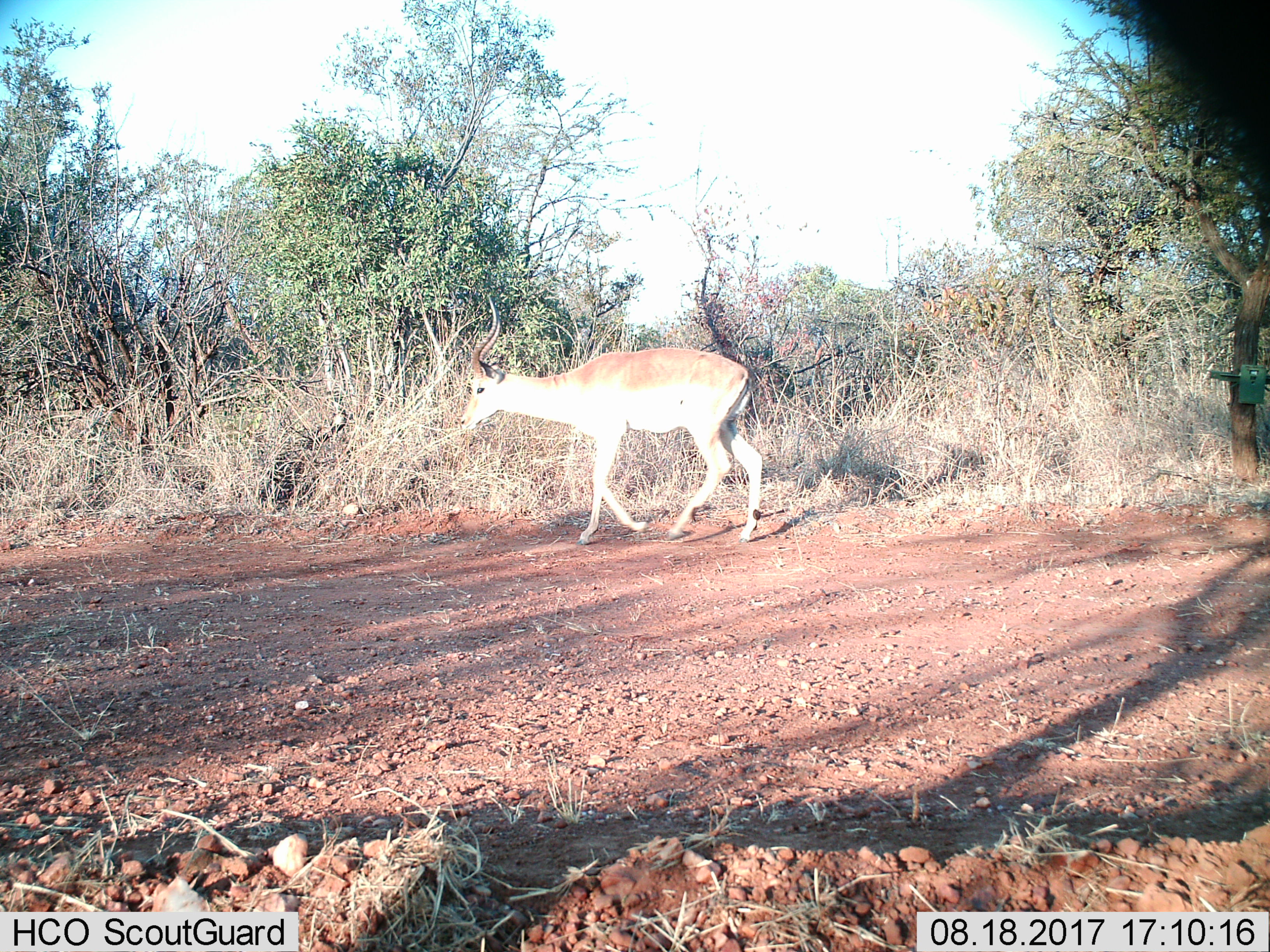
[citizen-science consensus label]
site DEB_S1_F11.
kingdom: Animalia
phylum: Chordata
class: Mammalia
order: Artiodactyla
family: Bovidae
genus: Aepyceros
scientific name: Aepyceros melampus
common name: impala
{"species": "impala (Aepyceros melampus)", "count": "1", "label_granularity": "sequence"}